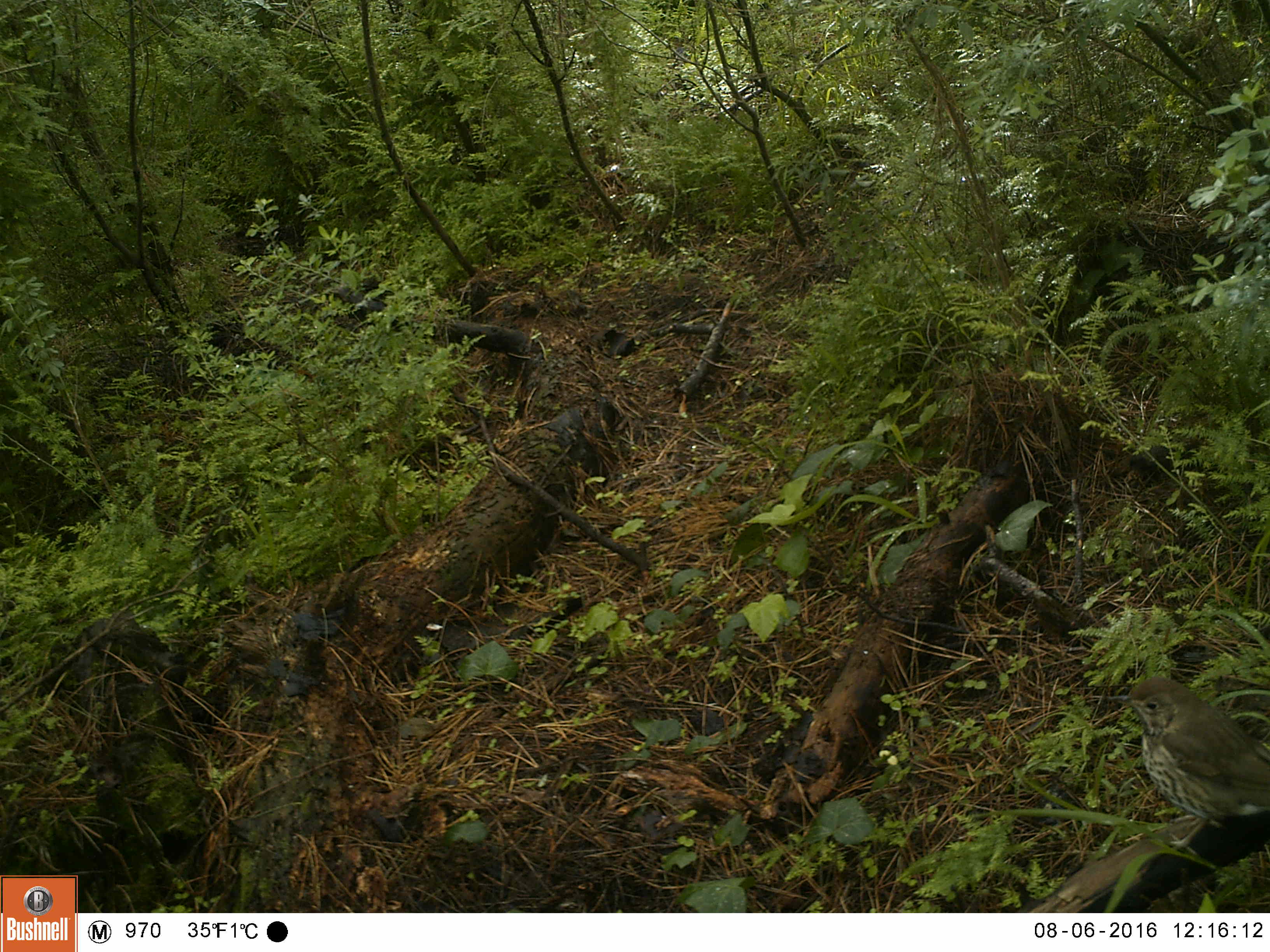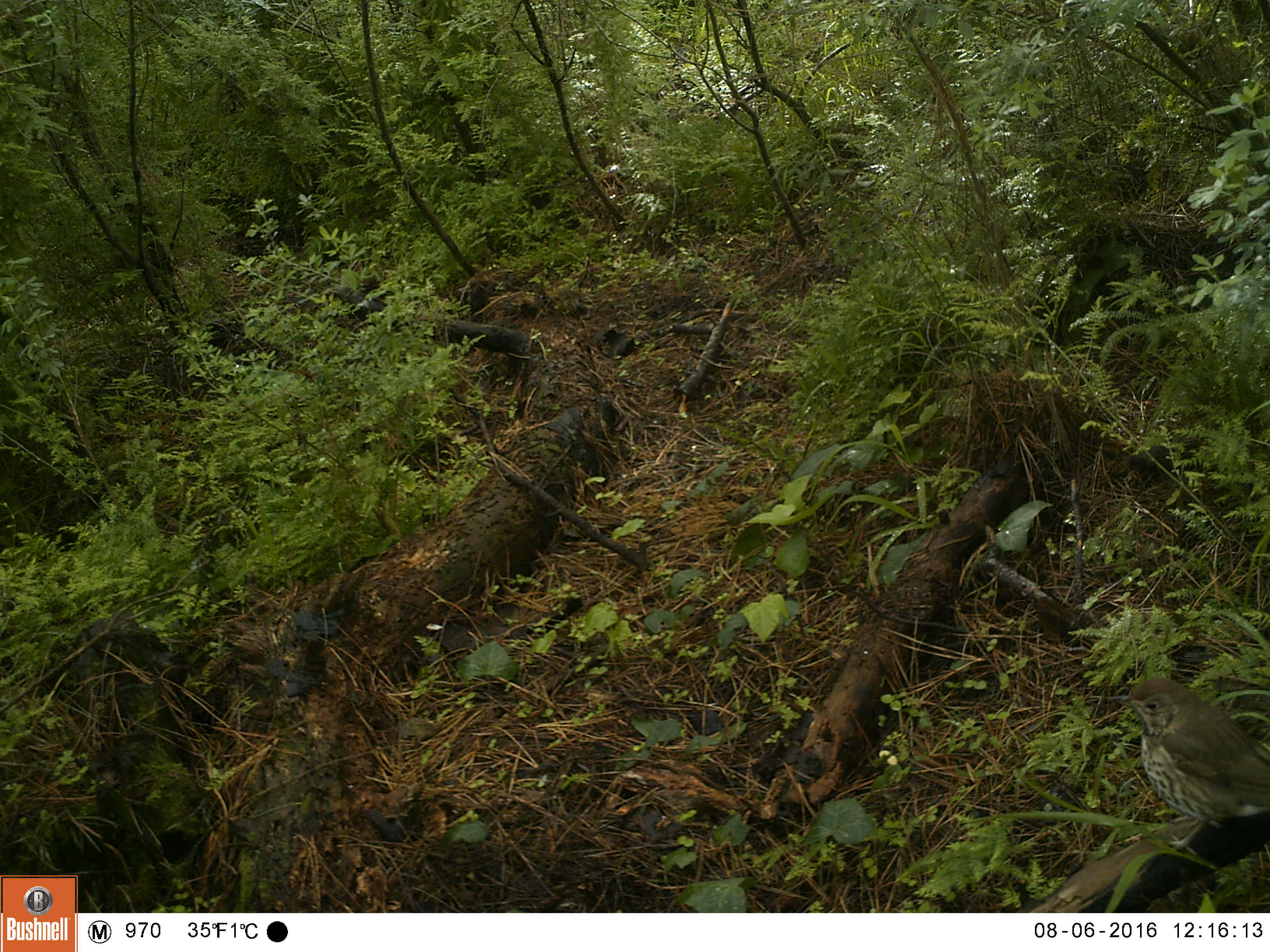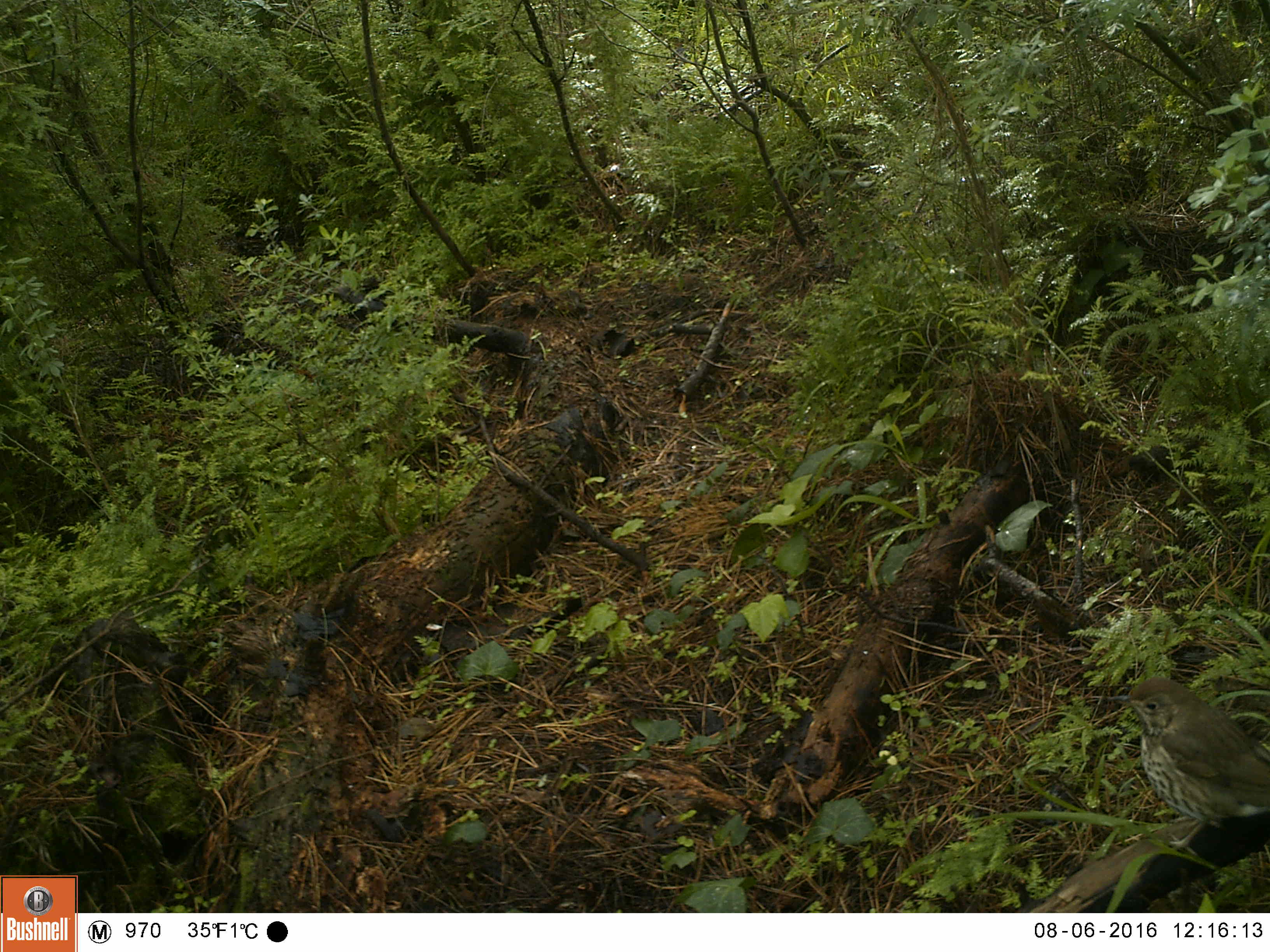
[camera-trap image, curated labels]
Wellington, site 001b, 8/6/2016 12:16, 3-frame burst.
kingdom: Animalia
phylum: Chordata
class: Aves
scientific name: Aves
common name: bird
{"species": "bird (Aves)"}